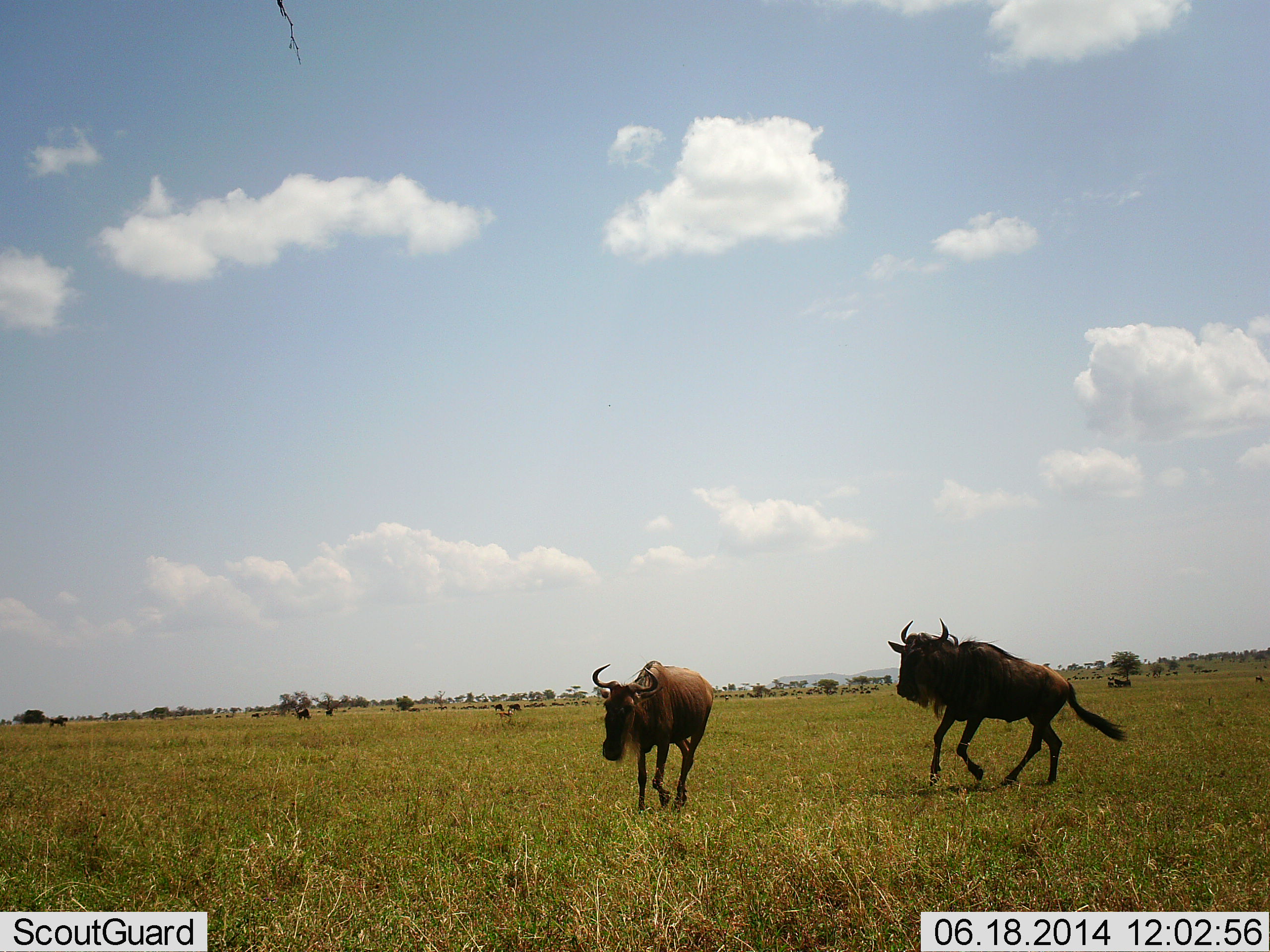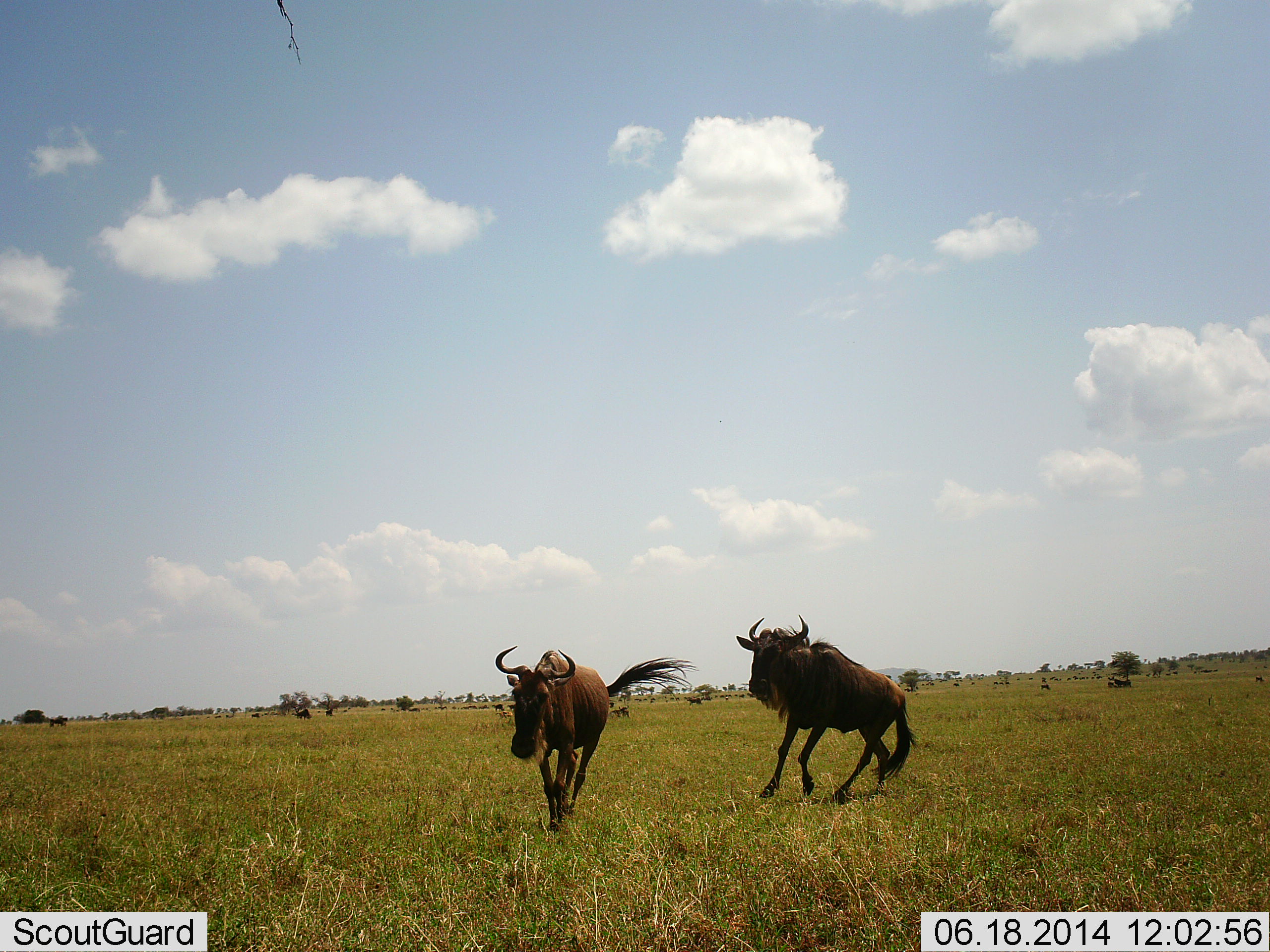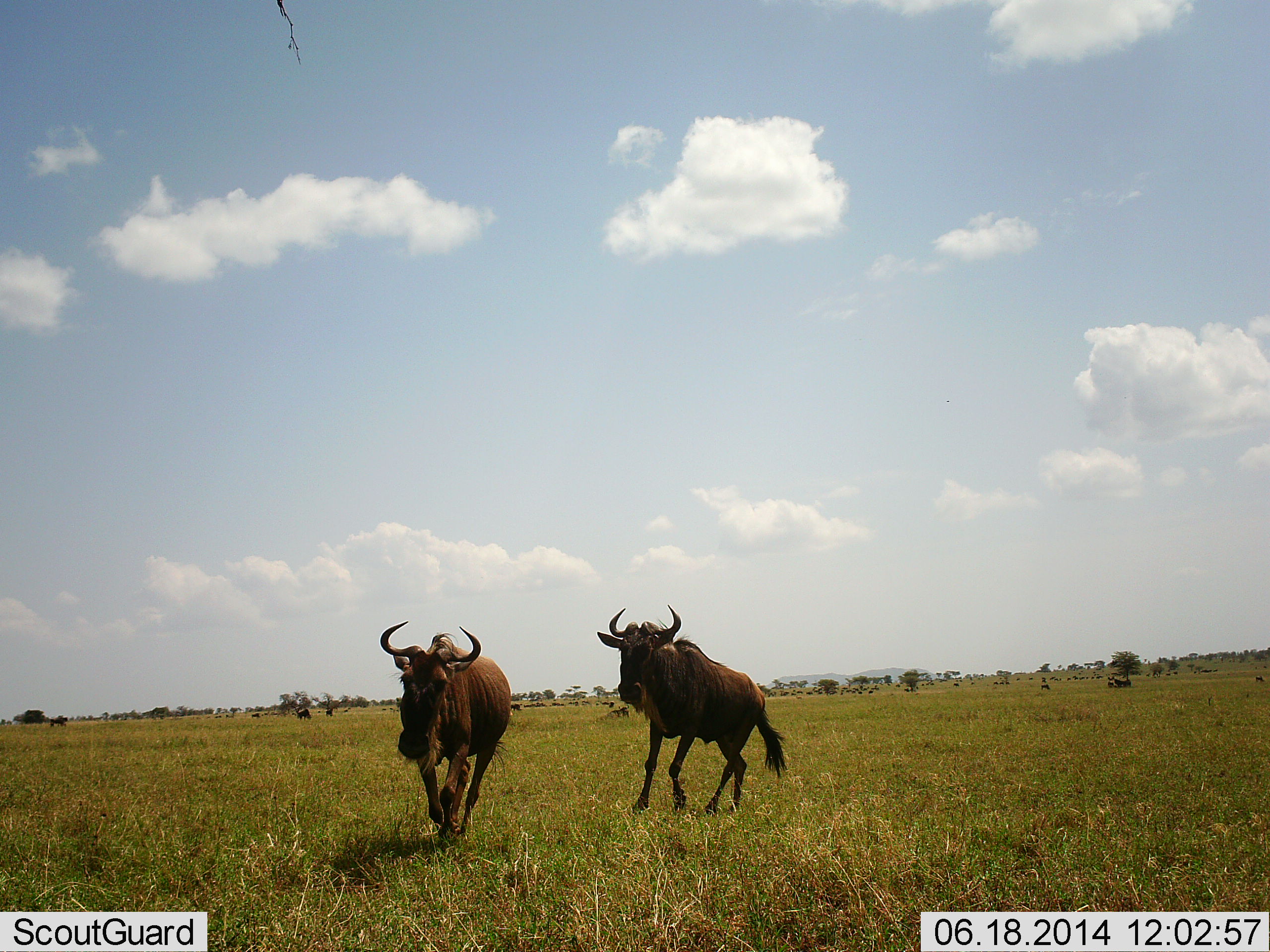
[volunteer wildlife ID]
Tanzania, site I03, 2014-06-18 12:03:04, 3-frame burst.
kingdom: Animalia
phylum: Chordata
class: Mammalia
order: Artiodactyla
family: Bovidae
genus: Connochaetes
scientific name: Connochaetes taurinus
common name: blue wildebeest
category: wildebeest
Wildebeest (blue wildebeest) (Connochaetes taurinus), count 2. Behavior (volunteer vote fractions): standing 20%, resting 0%, moving 90%, interacting 40%. Young present (vote fraction): 0%. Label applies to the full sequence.